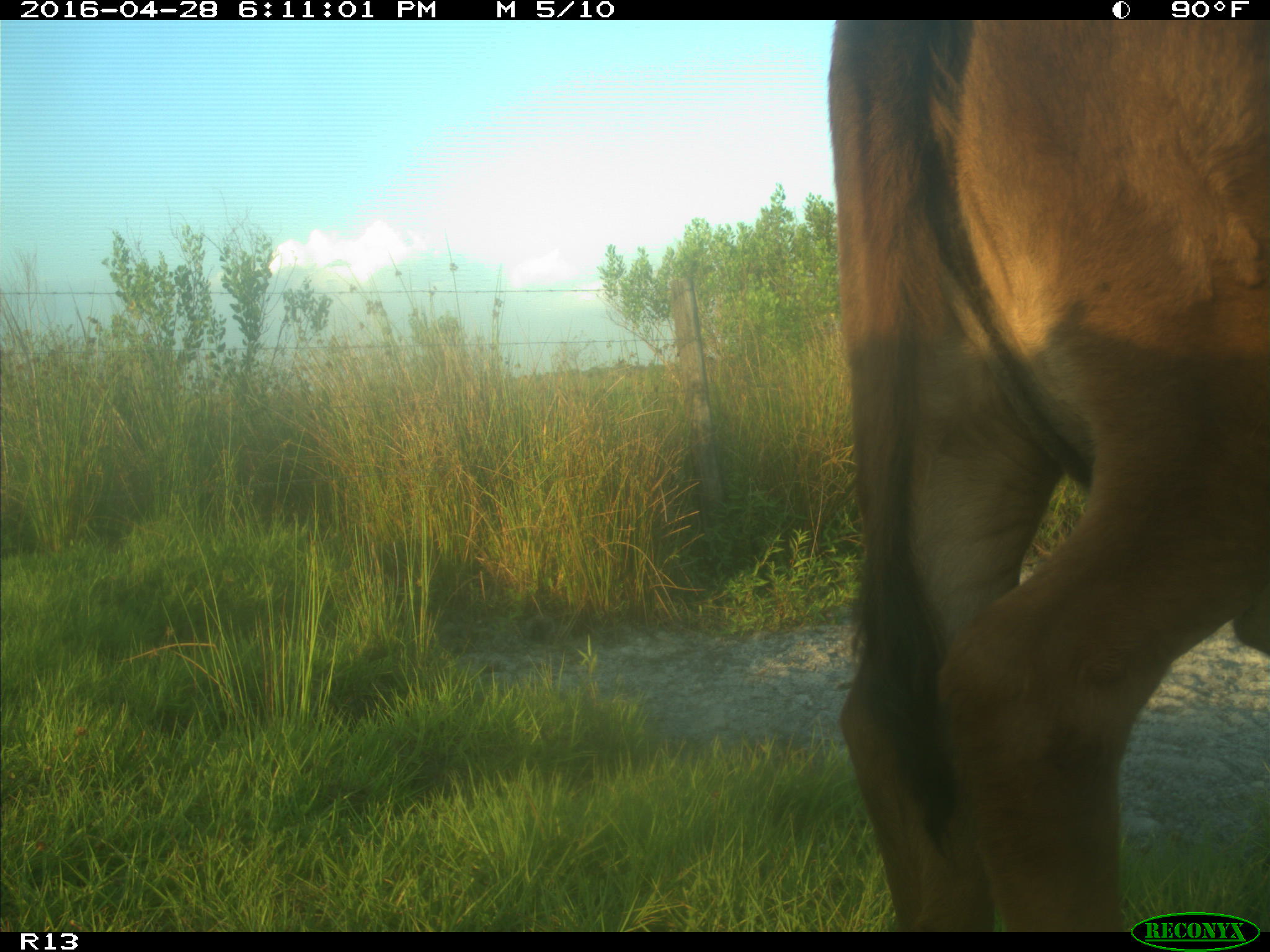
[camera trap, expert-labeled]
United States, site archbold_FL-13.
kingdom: Animalia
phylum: Chordata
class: Mammalia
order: Artiodactyla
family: Bovidae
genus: Bos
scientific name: Bos taurus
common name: domestic cow